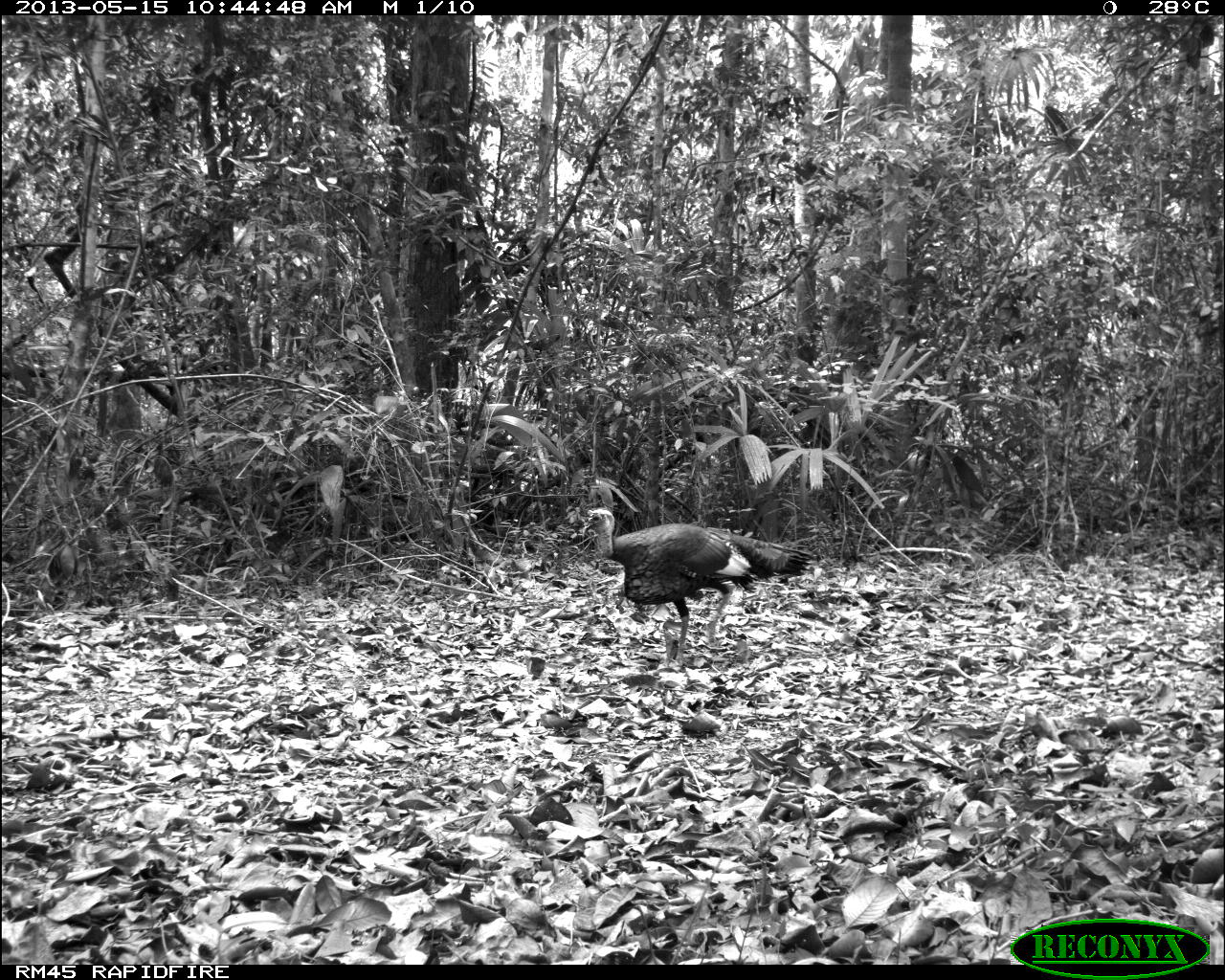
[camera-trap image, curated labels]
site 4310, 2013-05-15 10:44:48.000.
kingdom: Animalia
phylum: Chordata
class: Aves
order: Galliformes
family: Phasianidae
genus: Meleagris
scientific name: Meleagris ocellata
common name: ocellated turkey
Meleagris ocellata (ocellated turkey), count 1, sex male.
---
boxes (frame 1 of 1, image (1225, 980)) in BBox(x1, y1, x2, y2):
meleagris ocellata: BBox(574, 507, 814, 668)